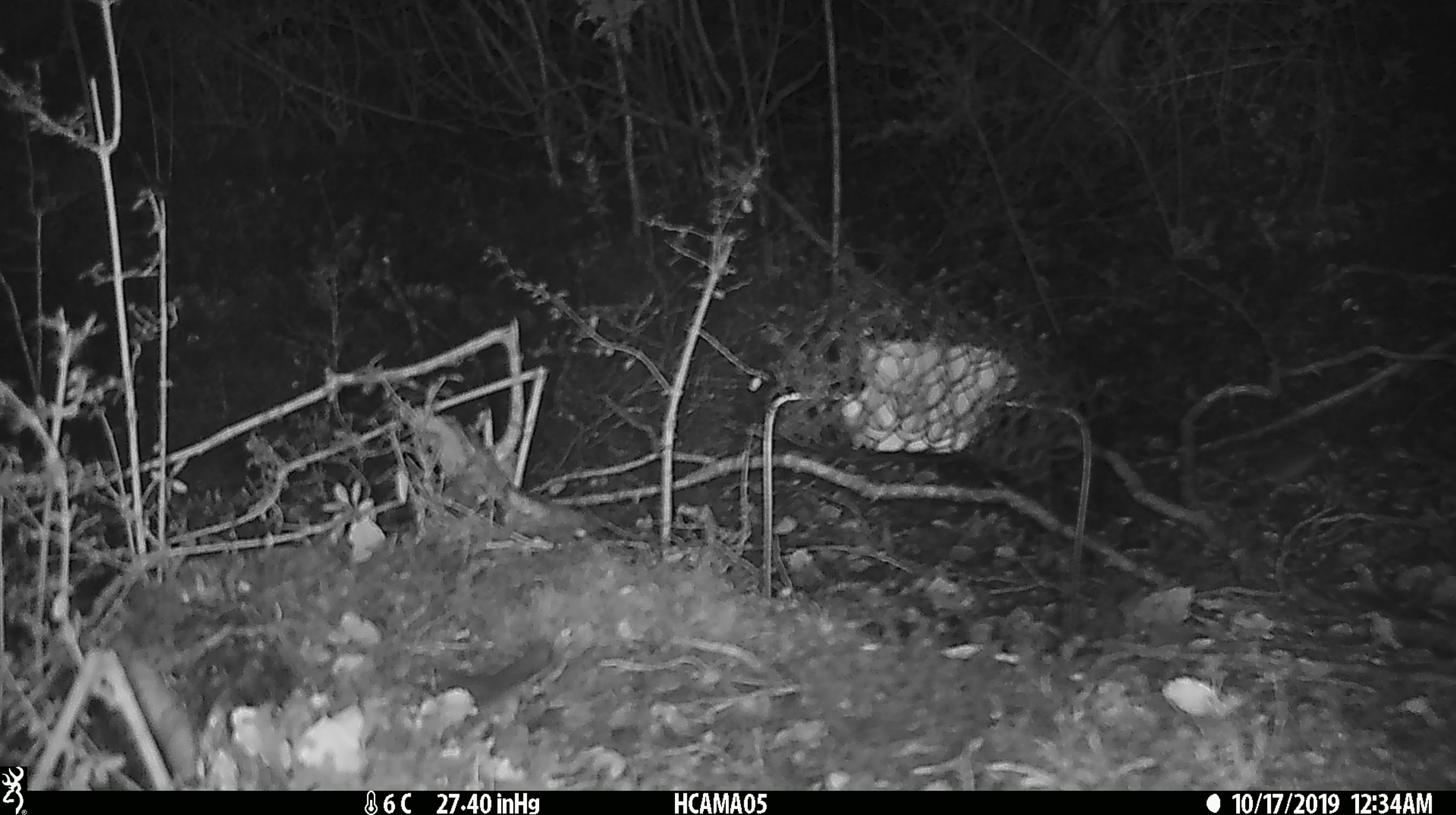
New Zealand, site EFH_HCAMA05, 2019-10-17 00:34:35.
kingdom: Animalia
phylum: Chordata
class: Mammalia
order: Rodentia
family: Muridae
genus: Mus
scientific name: Mus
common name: mouse